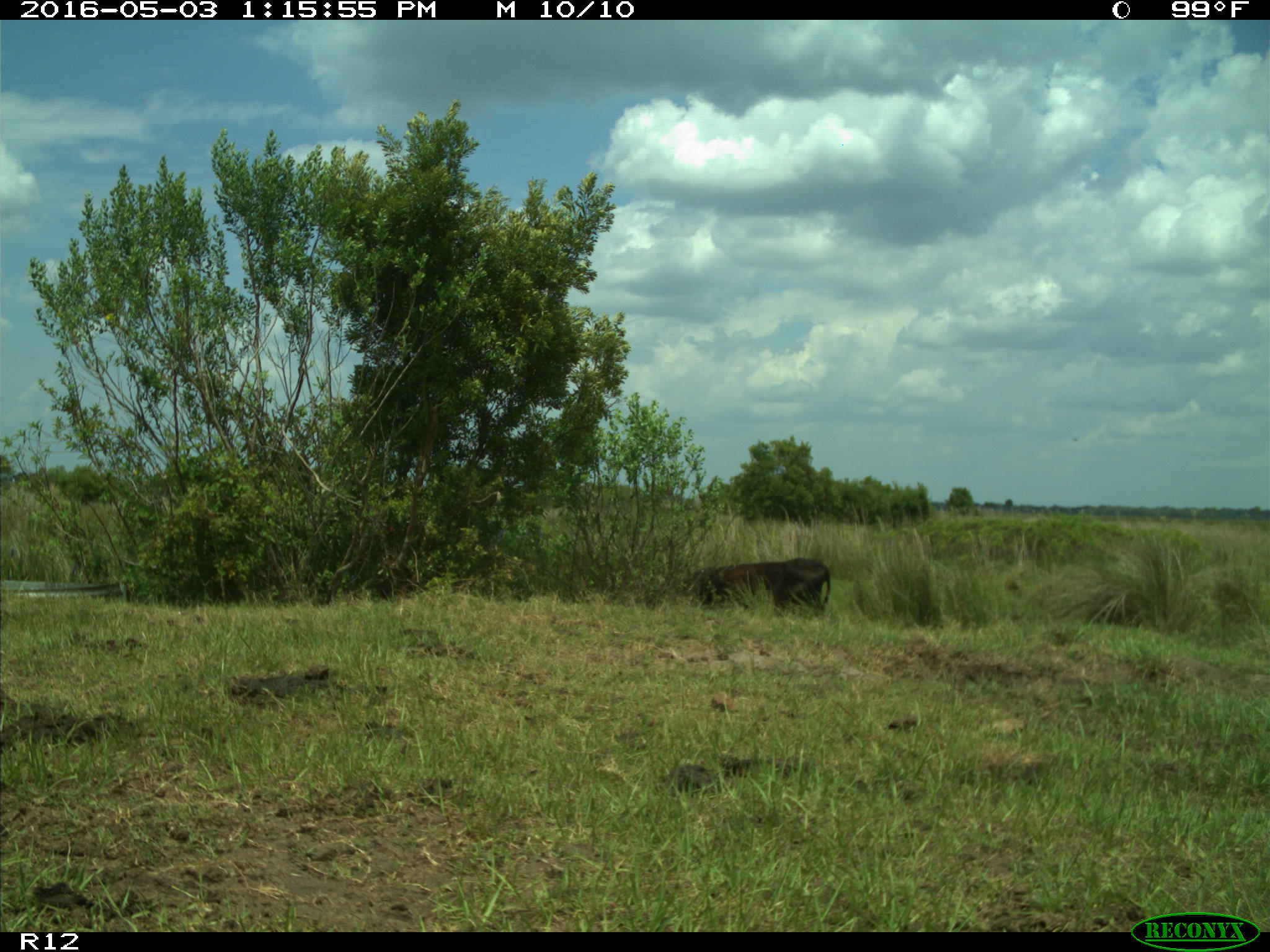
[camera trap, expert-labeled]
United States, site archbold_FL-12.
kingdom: Animalia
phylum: Chordata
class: Mammalia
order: Artiodactyla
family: Bovidae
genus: Bos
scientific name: Bos taurus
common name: domestic cow